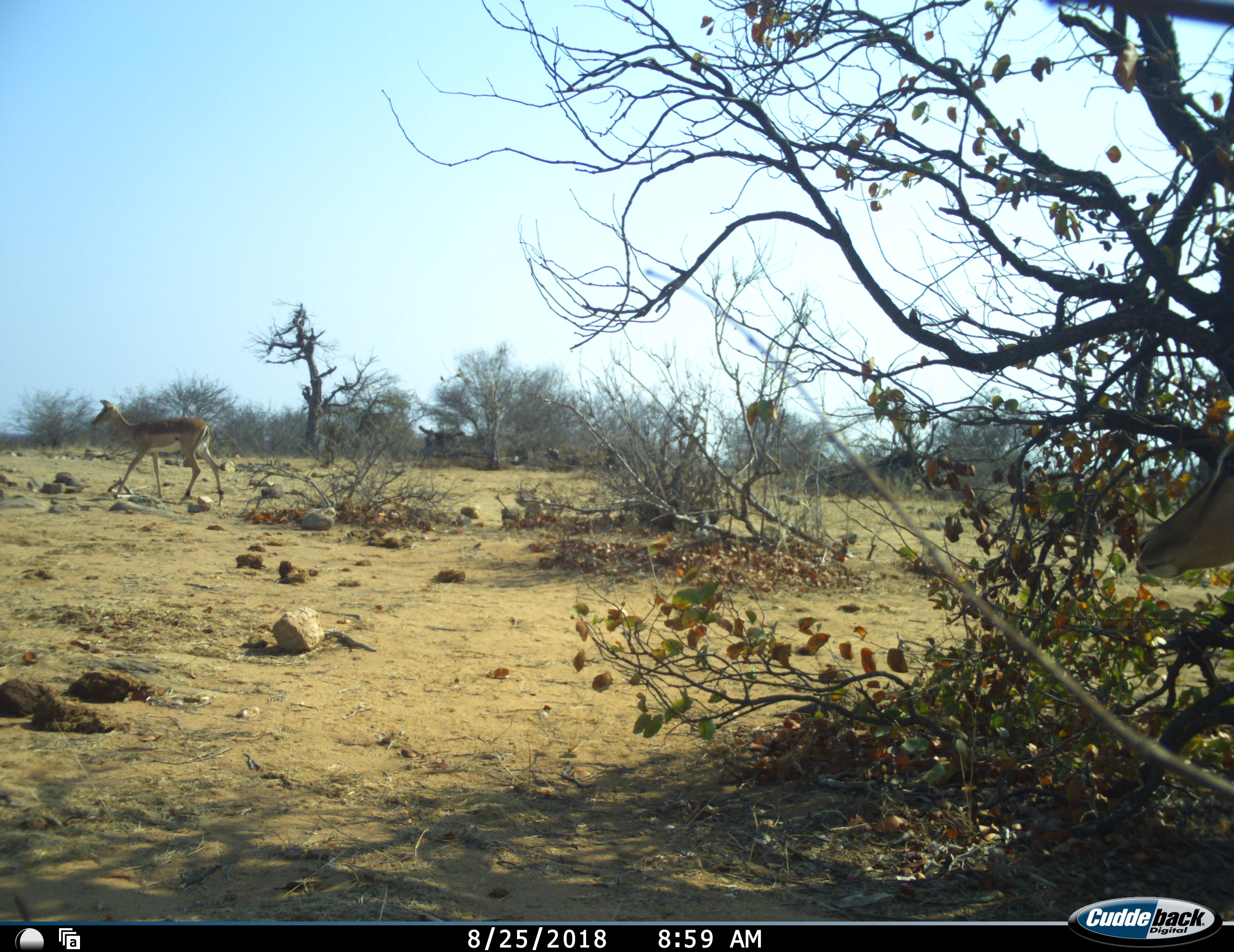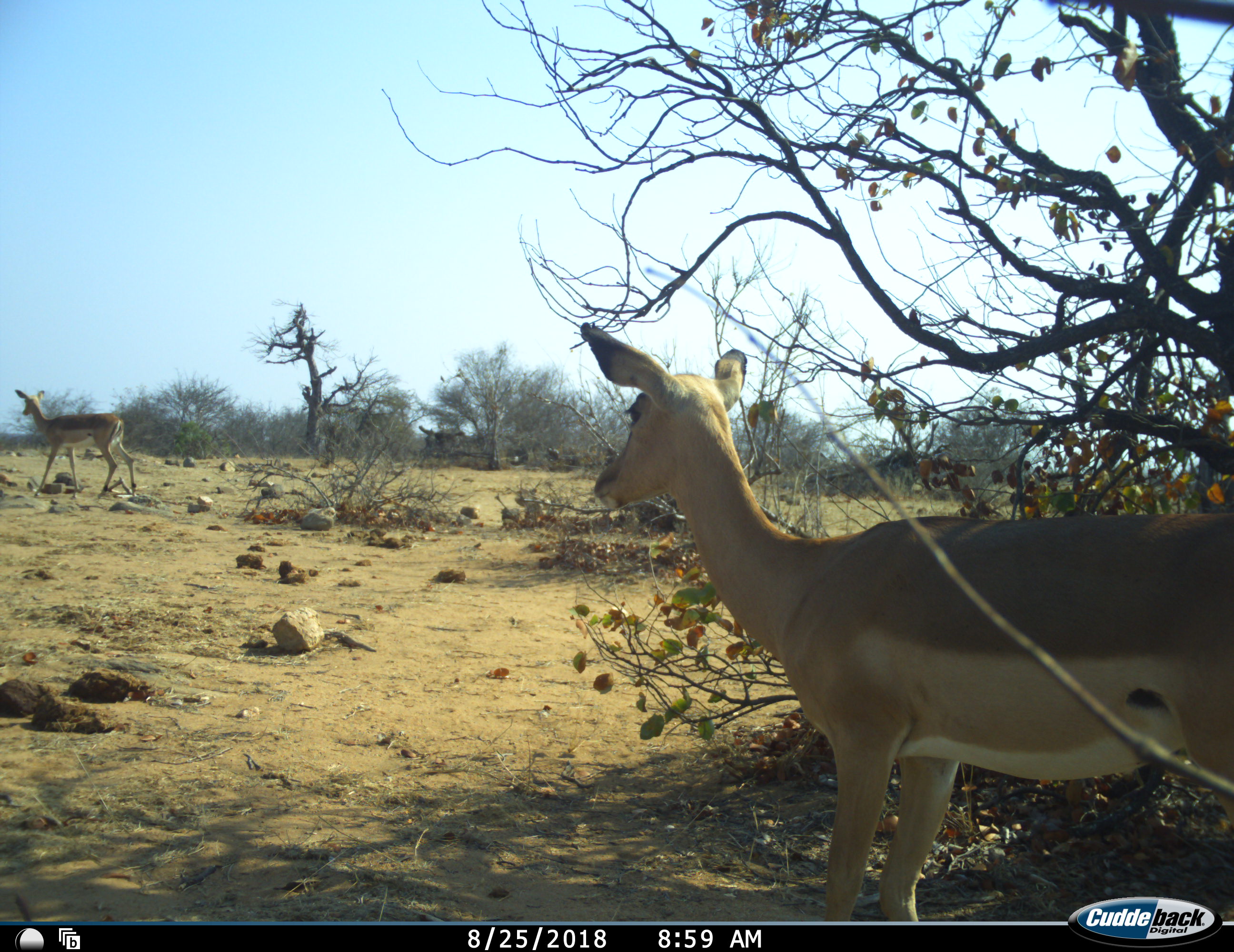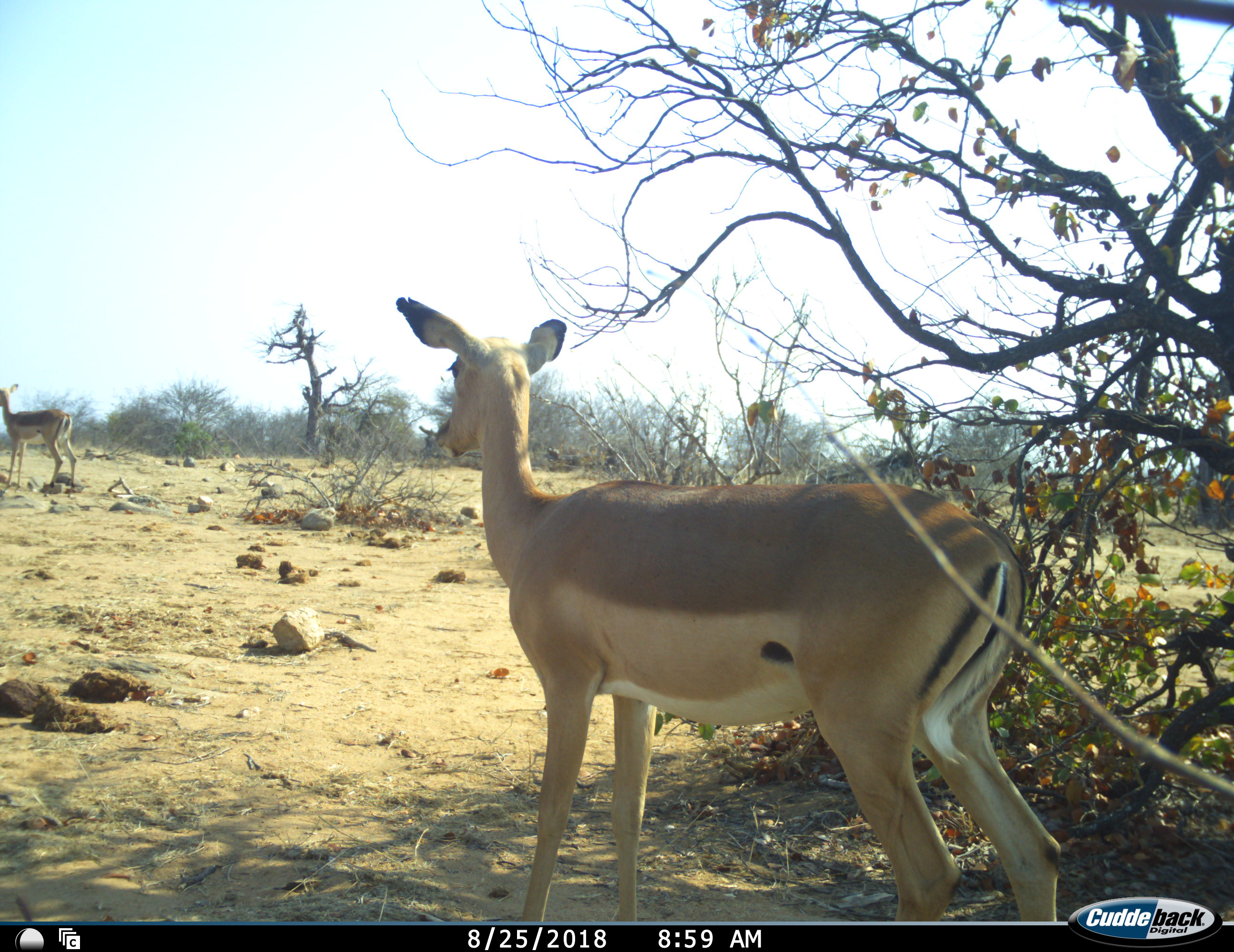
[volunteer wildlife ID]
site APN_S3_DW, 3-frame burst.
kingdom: Animalia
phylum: Chordata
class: Mammalia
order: Artiodactyla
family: Bovidae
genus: Aepyceros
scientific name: Aepyceros melampus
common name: impala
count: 2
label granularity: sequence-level